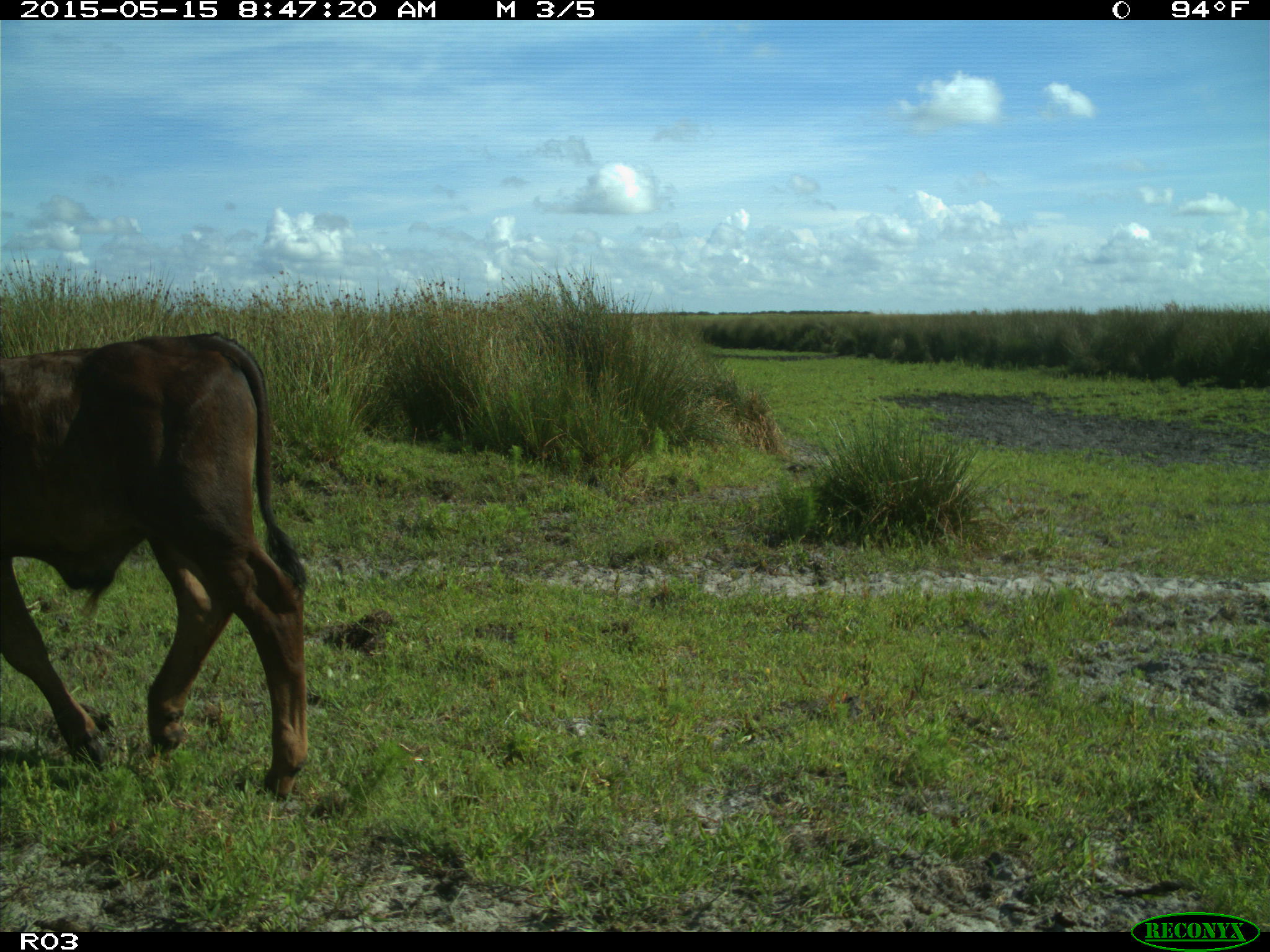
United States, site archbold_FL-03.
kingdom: Animalia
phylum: Chordata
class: Mammalia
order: Artiodactyla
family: Bovidae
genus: Bos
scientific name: Bos taurus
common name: domestic cow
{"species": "Bos taurus (domestic cow)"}